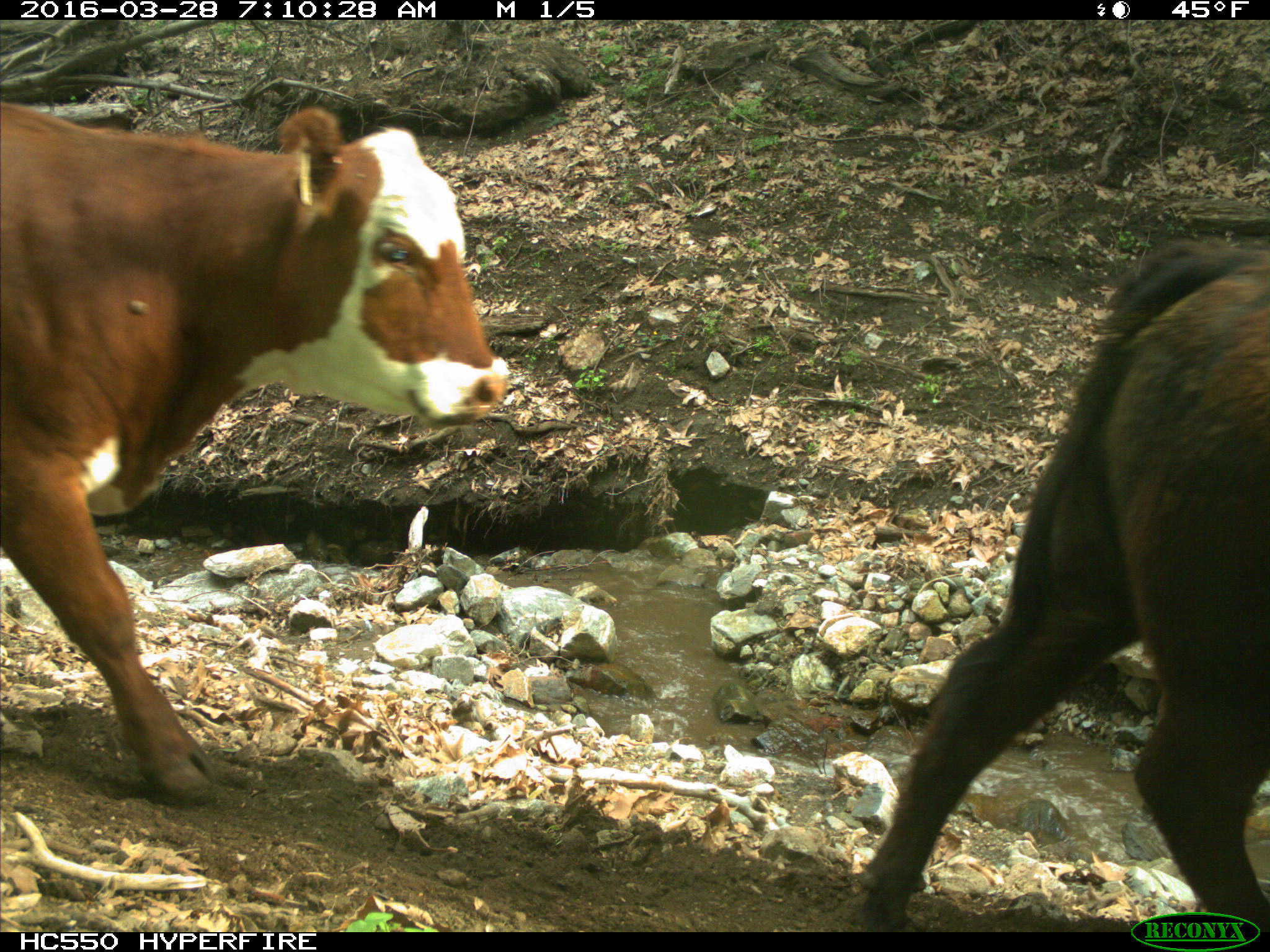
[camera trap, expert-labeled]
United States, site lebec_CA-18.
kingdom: Animalia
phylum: Chordata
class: Mammalia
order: Artiodactyla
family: Bovidae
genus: Bos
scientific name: Bos taurus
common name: domestic cow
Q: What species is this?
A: Bos taurus (domestic cow).